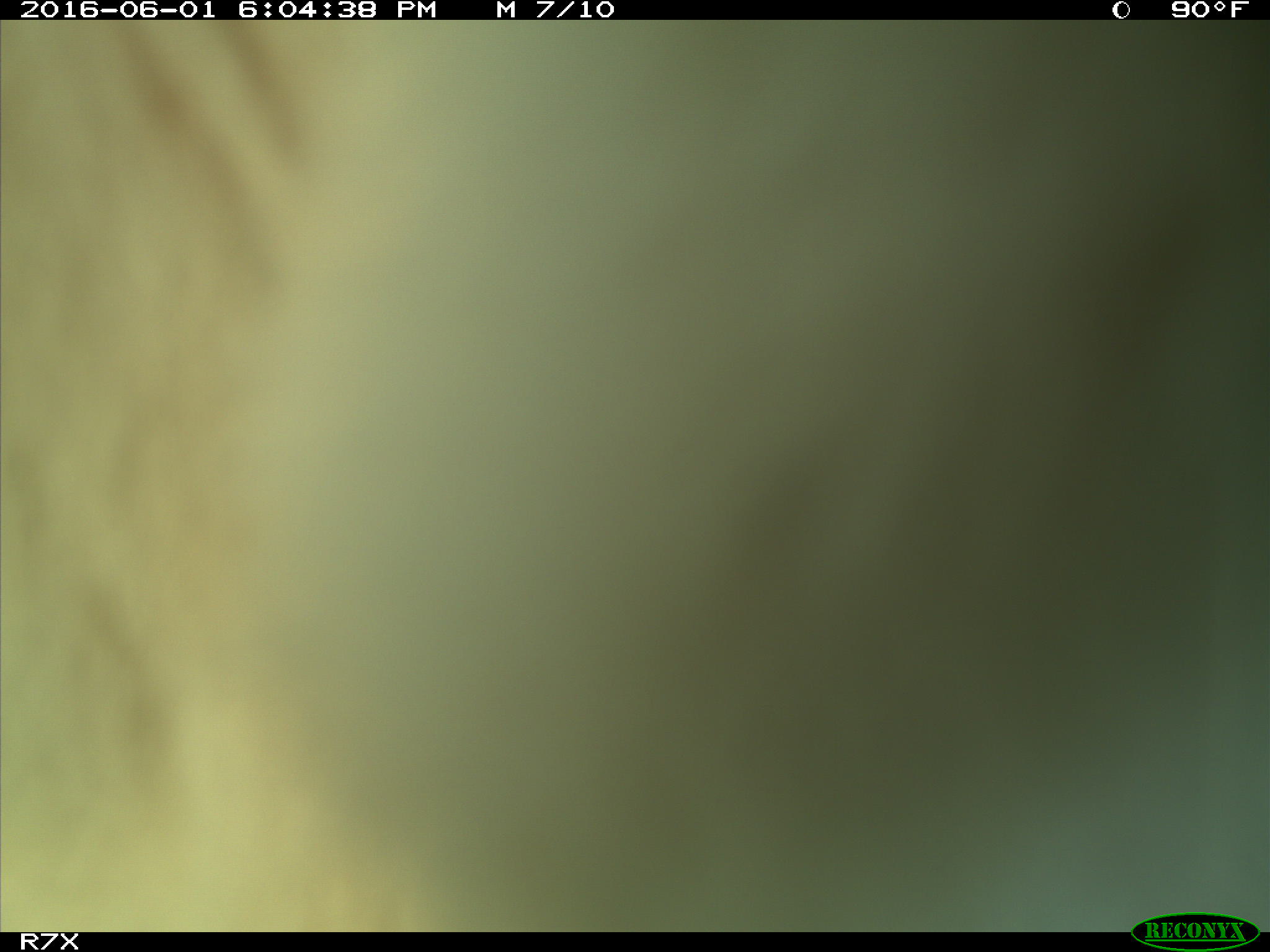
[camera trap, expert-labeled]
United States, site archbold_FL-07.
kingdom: Animalia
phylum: Chordata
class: Mammalia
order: Artiodactyla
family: Bovidae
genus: Bos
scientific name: Bos taurus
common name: domestic cow